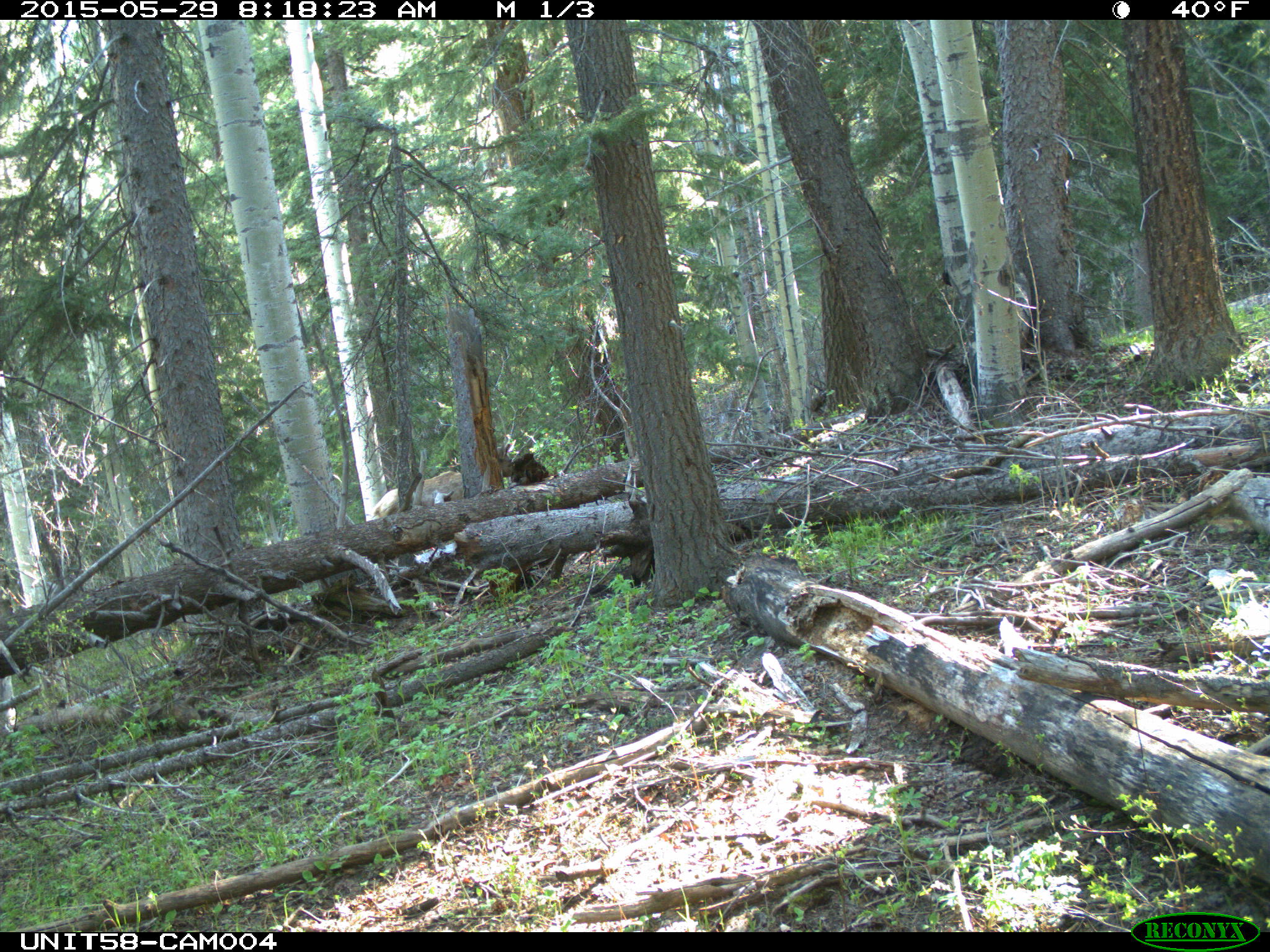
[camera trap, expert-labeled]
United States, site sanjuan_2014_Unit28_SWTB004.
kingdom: Animalia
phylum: Chordata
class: Mammalia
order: Artiodactyla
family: Cervidae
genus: Cervus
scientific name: Cervus elaphus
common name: red deer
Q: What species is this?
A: Cervus elaphus (red deer).